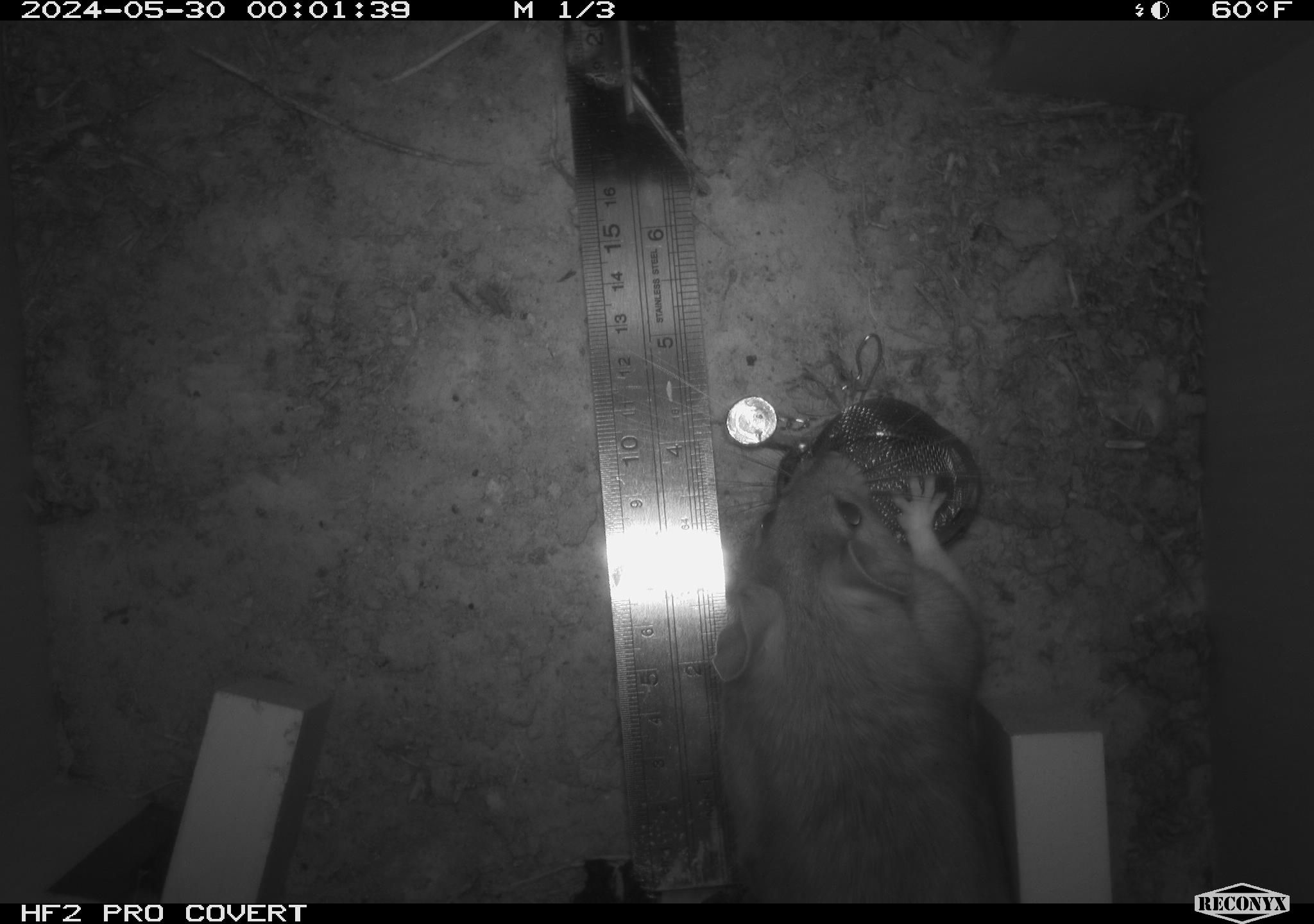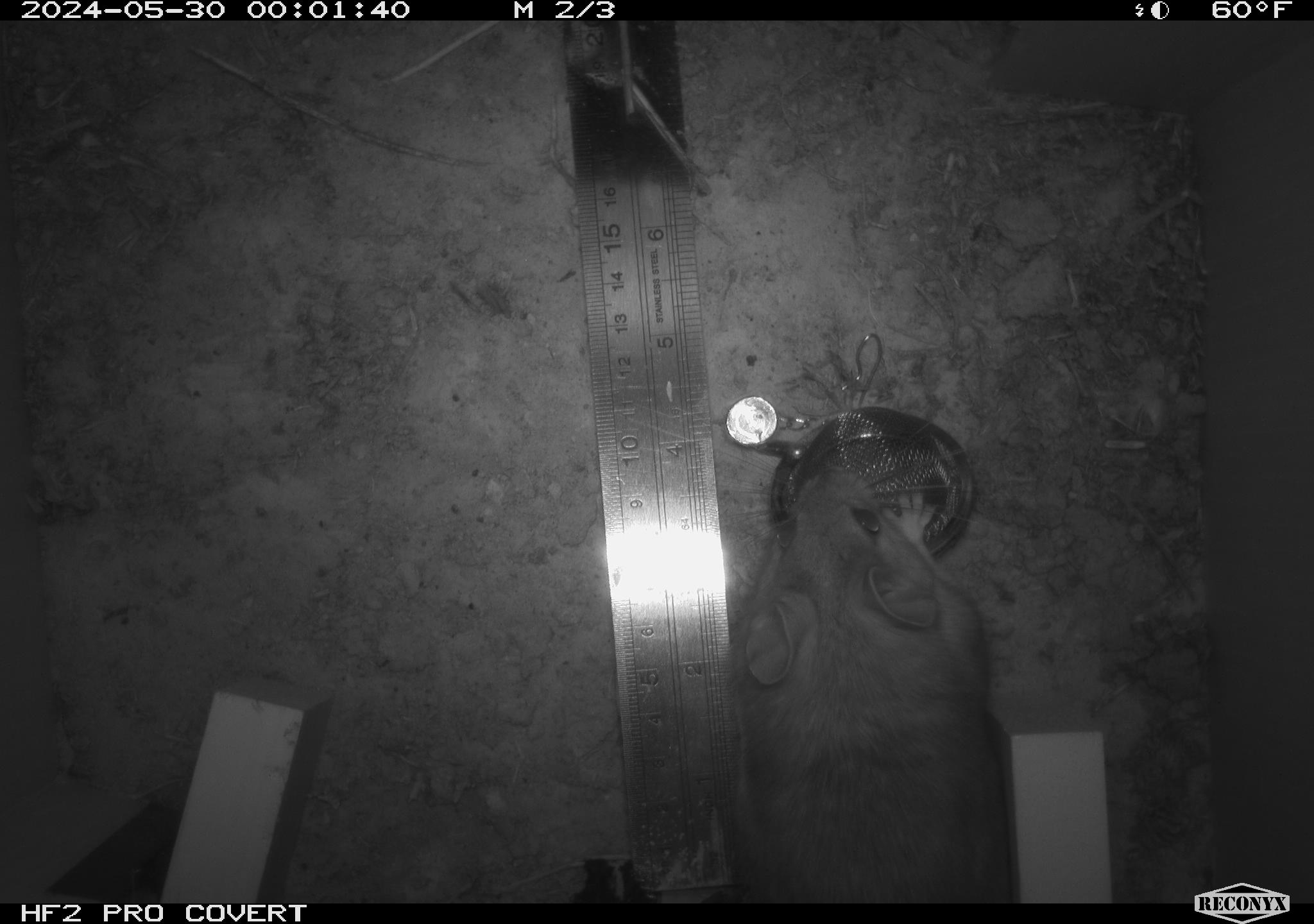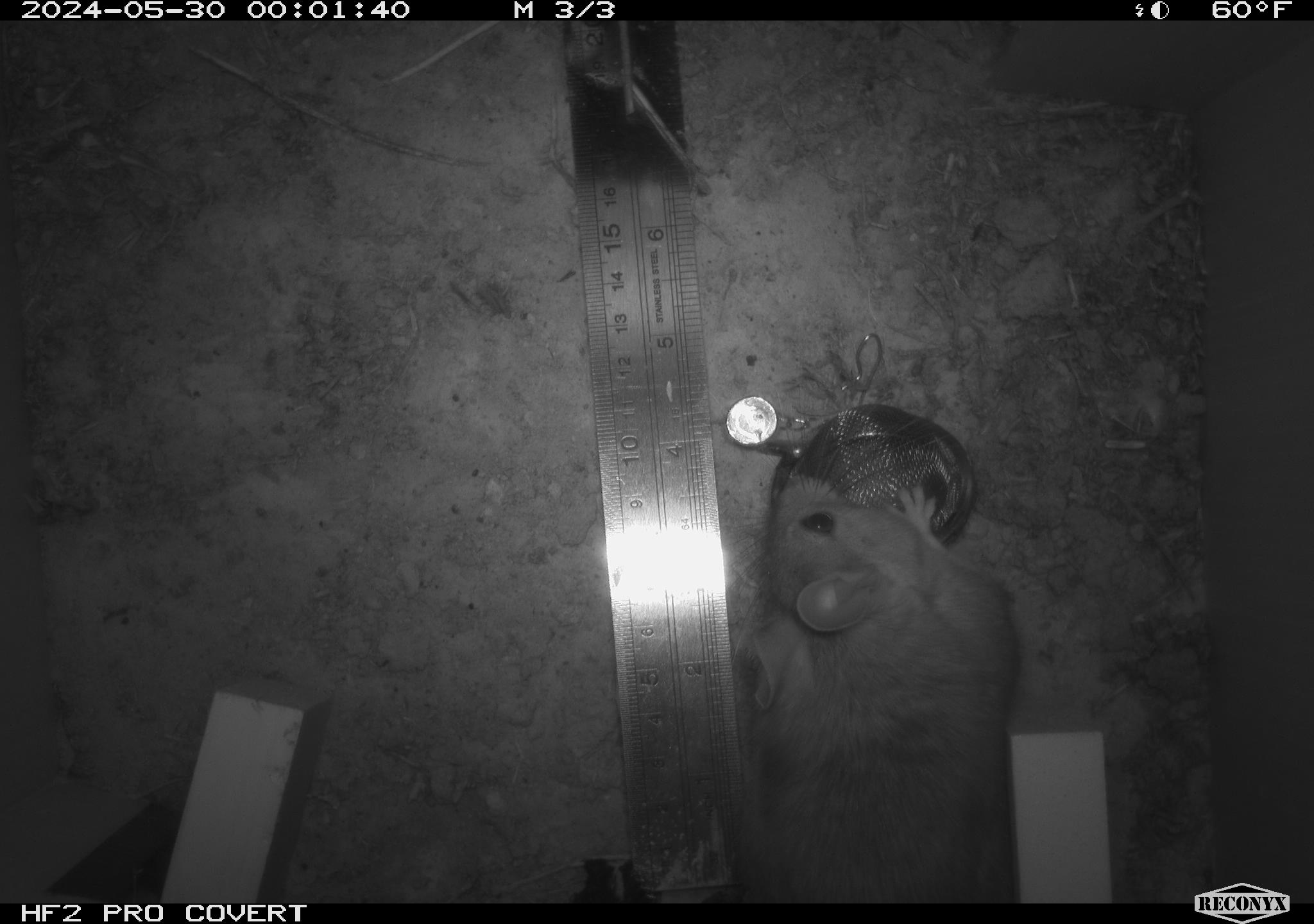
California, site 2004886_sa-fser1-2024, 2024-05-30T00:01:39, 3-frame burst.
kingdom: Animalia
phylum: Chordata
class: Mammalia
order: Rodentia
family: Sciuridae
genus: Neotamias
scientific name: Neotamias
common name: western chipmunks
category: neotamias species